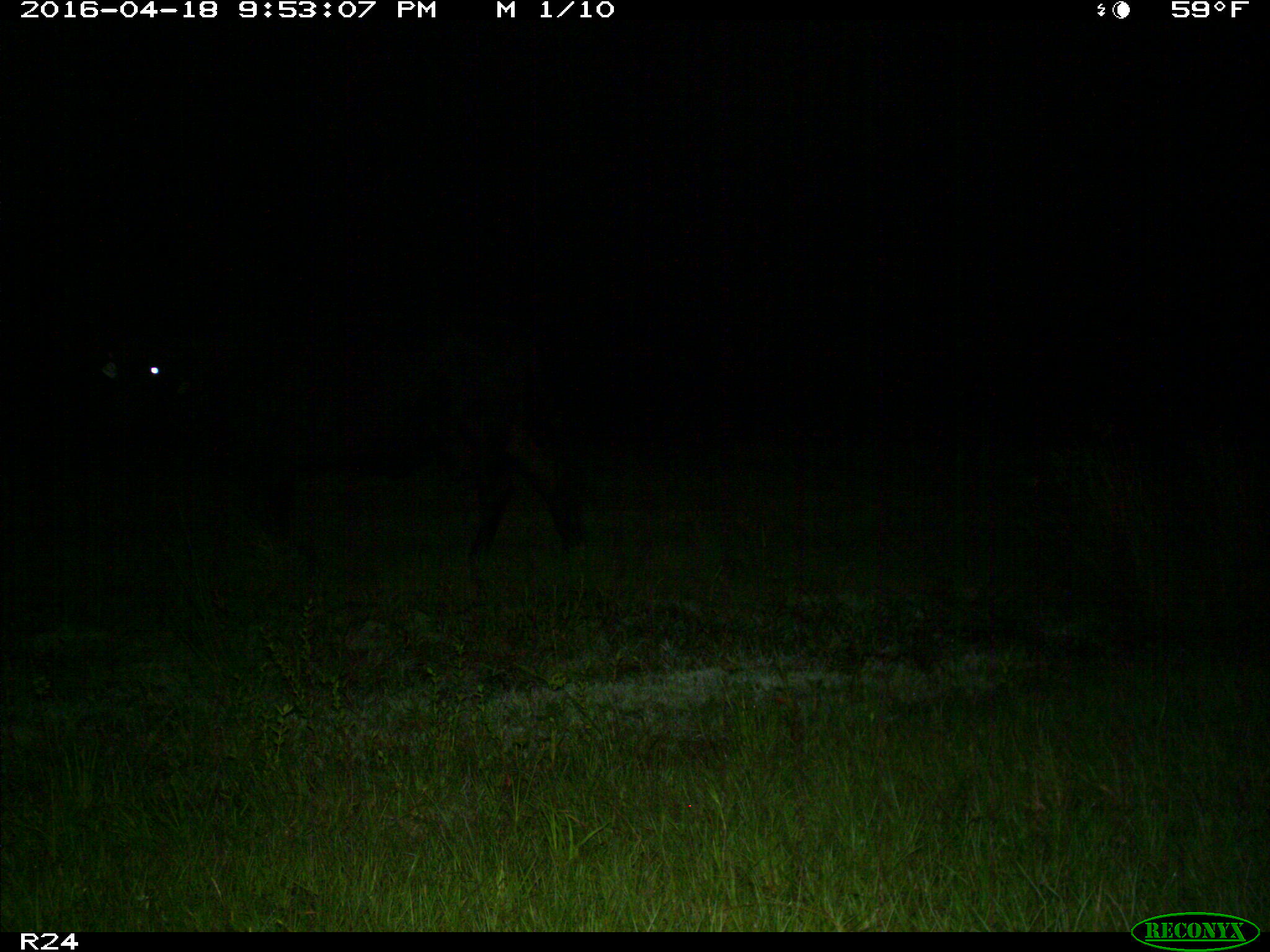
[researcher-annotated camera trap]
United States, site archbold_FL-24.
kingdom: Animalia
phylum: Chordata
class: Mammalia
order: Artiodactyla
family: Bovidae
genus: Bos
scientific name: Bos taurus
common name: domestic cow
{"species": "Bos taurus (domestic cow)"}